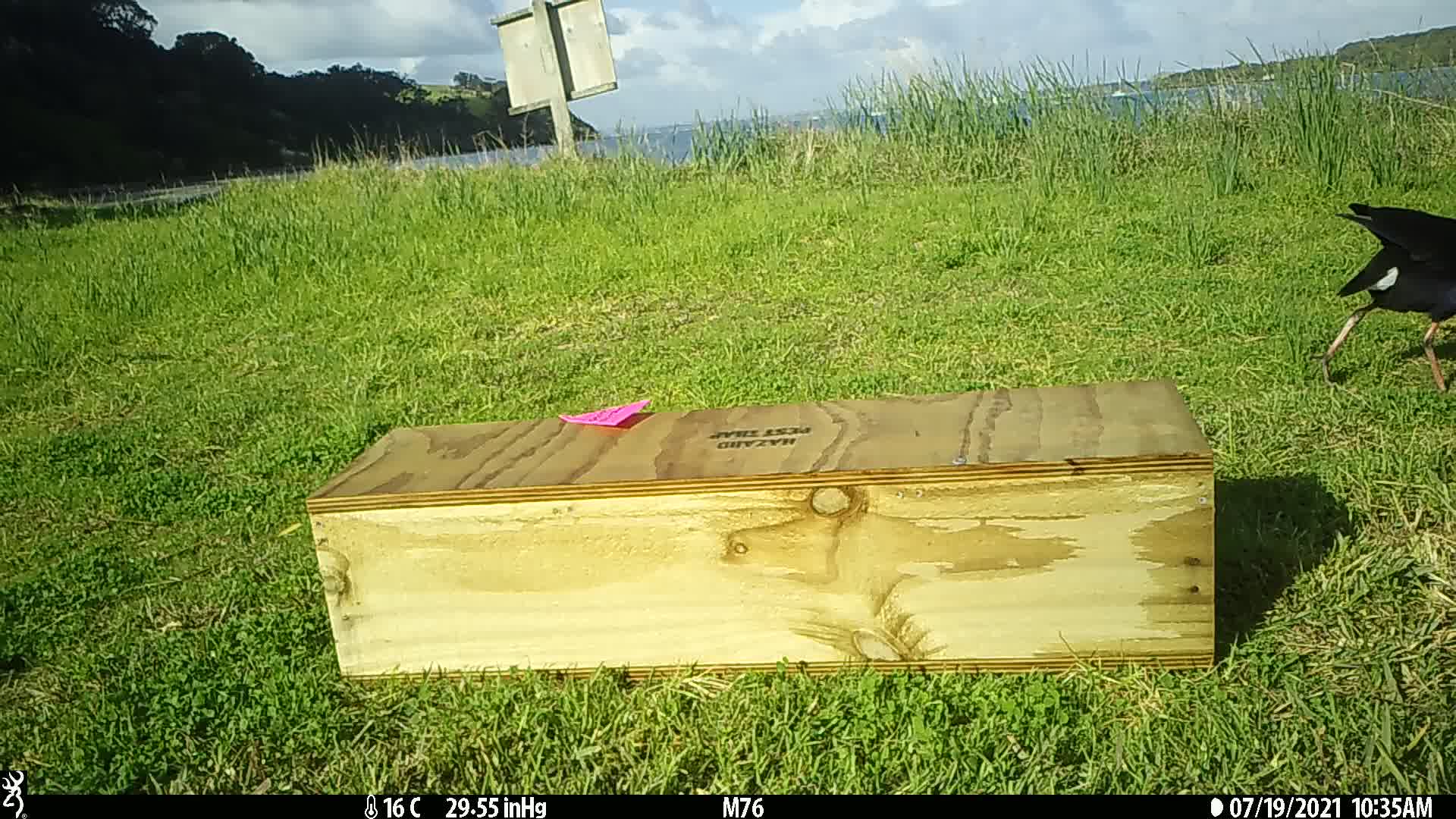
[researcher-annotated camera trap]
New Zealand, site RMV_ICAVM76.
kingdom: Animalia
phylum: Chordata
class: Aves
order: Gruiformes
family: Rallidae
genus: Porphyrio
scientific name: Porphyrio melanotus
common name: australasian swamphen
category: pukeko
Pukeko (australasian swamphen) (Porphyrio melanotus).